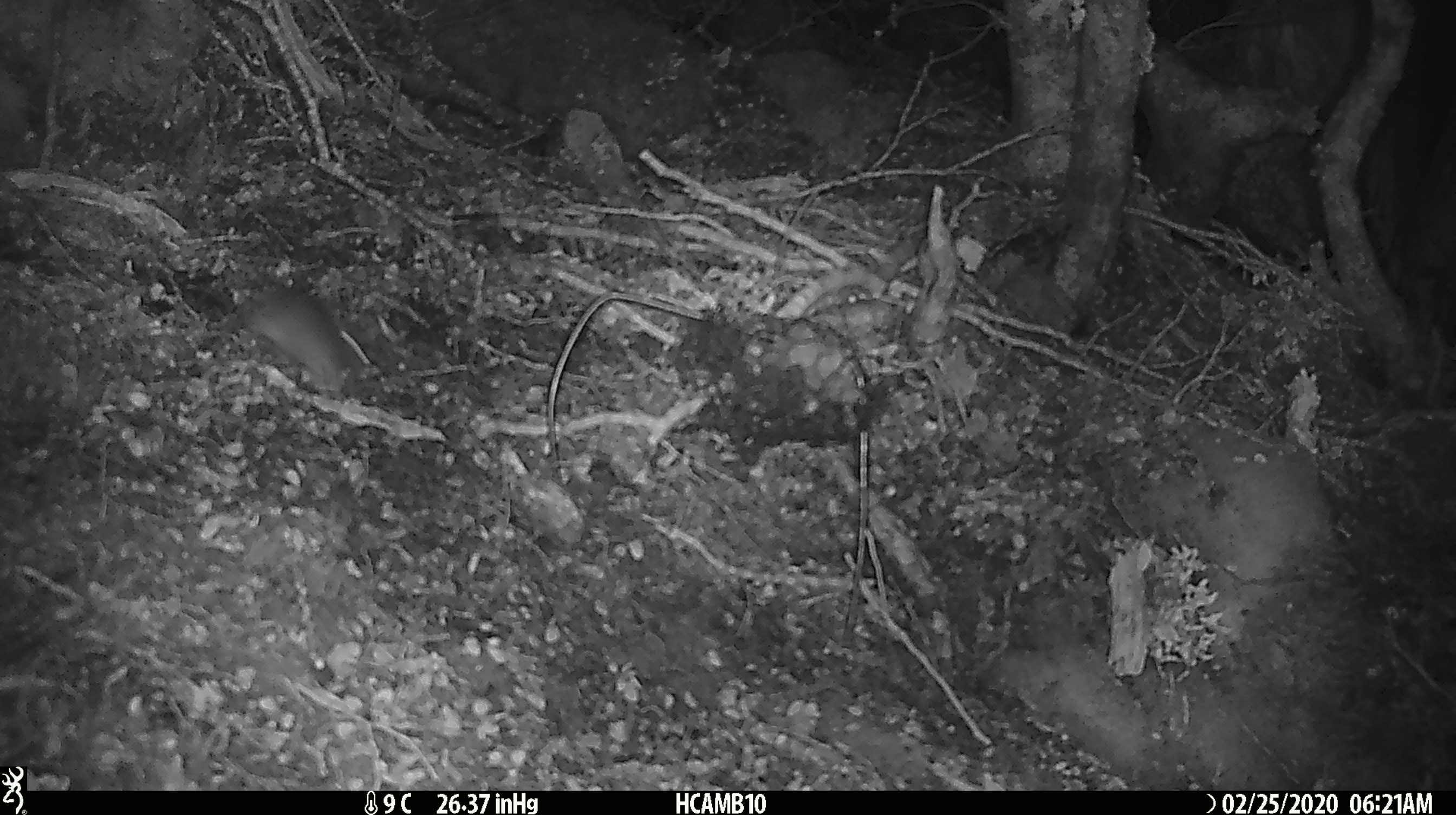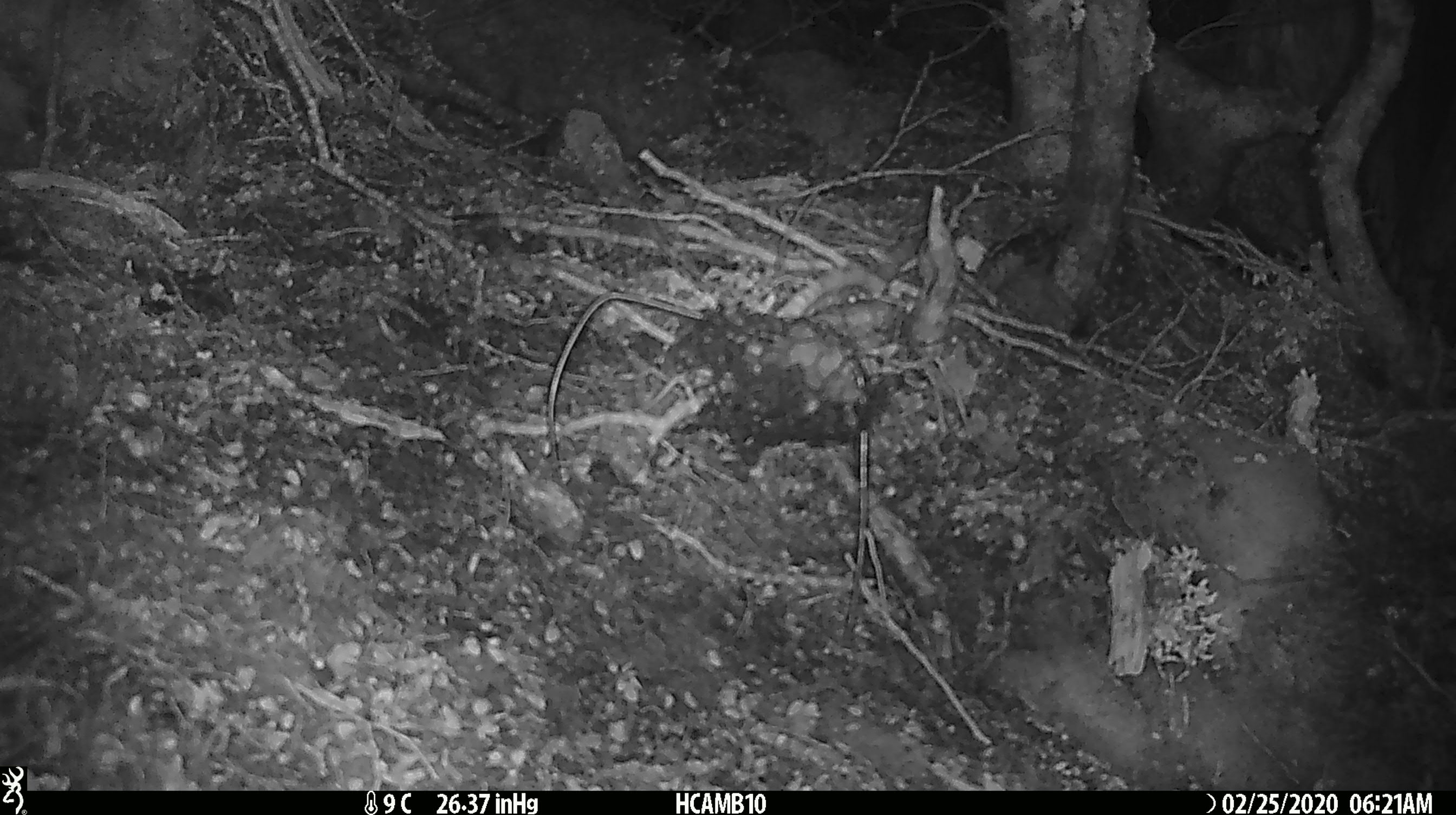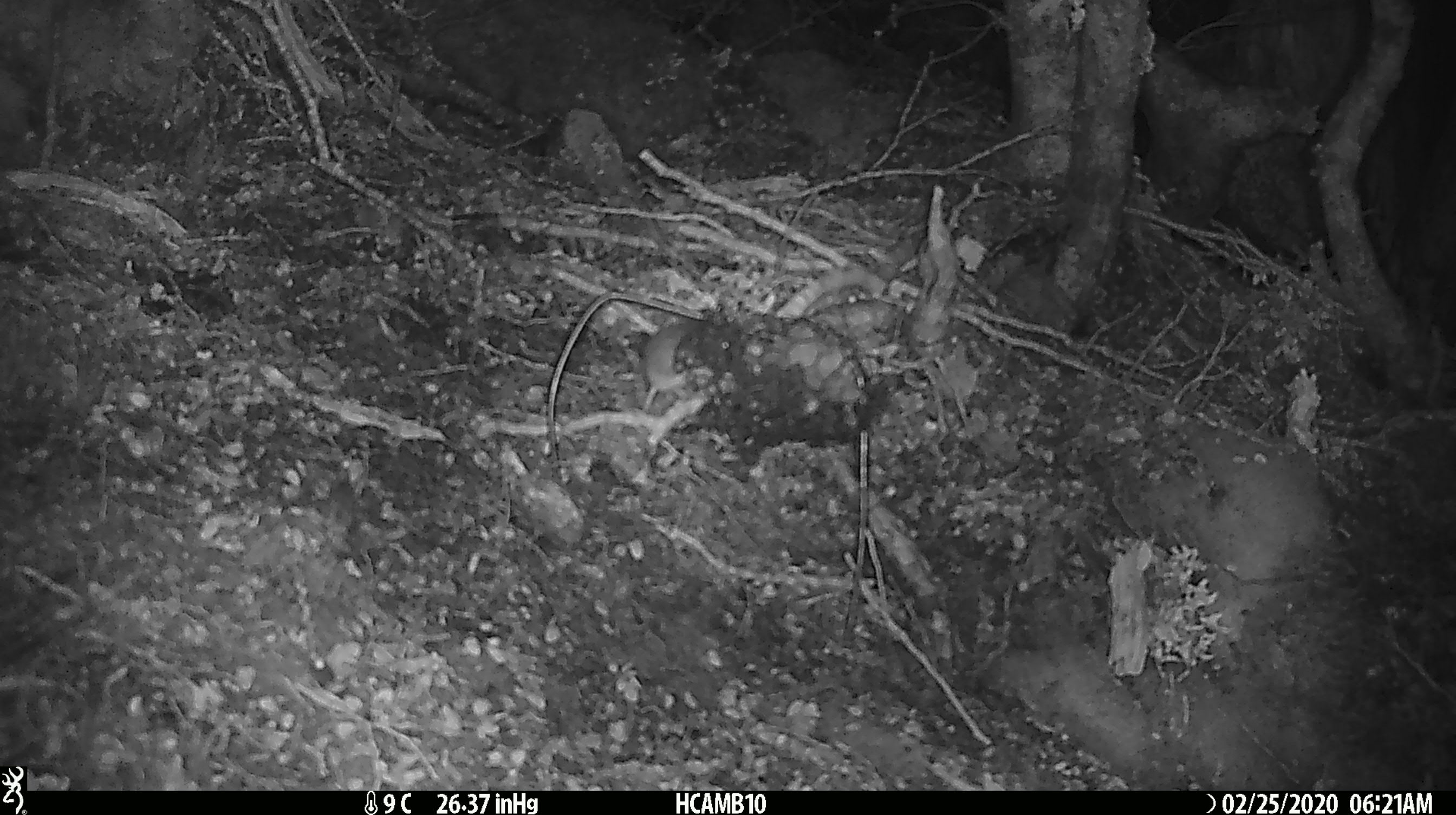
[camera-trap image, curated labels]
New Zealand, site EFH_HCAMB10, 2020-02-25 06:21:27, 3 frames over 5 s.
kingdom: Animalia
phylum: Chordata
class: Mammalia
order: Rodentia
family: Muridae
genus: Mus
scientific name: Mus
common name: mouse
Mouse (Mus).